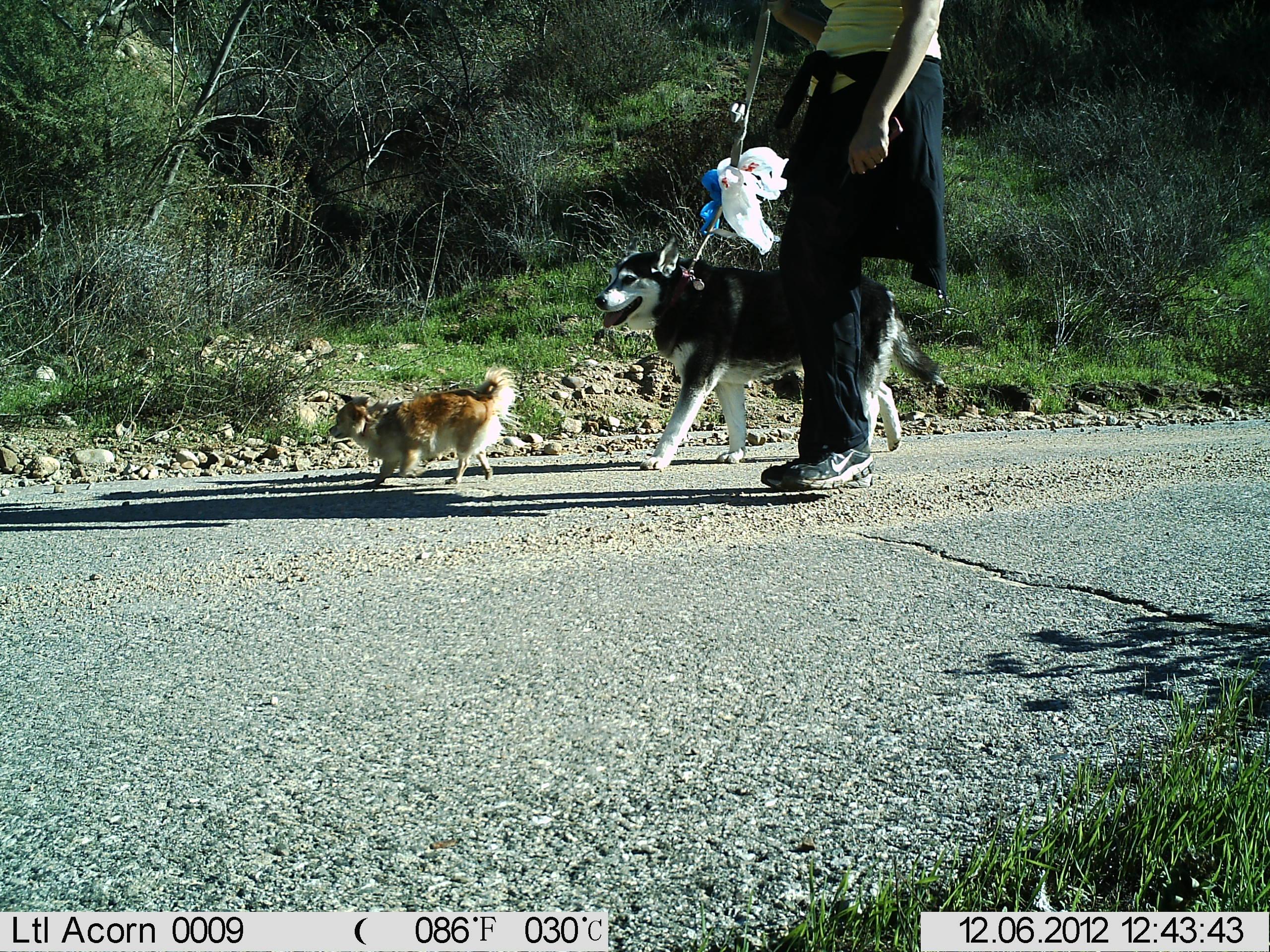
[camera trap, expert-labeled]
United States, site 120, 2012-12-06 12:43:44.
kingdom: Animalia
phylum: Chordata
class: Mammalia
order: Carnivora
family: Canidae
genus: Canis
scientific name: Canis familiaris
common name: domestic dog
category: dog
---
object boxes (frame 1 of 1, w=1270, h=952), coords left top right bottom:
dog: 591 243 956 487; 319 360 541 498